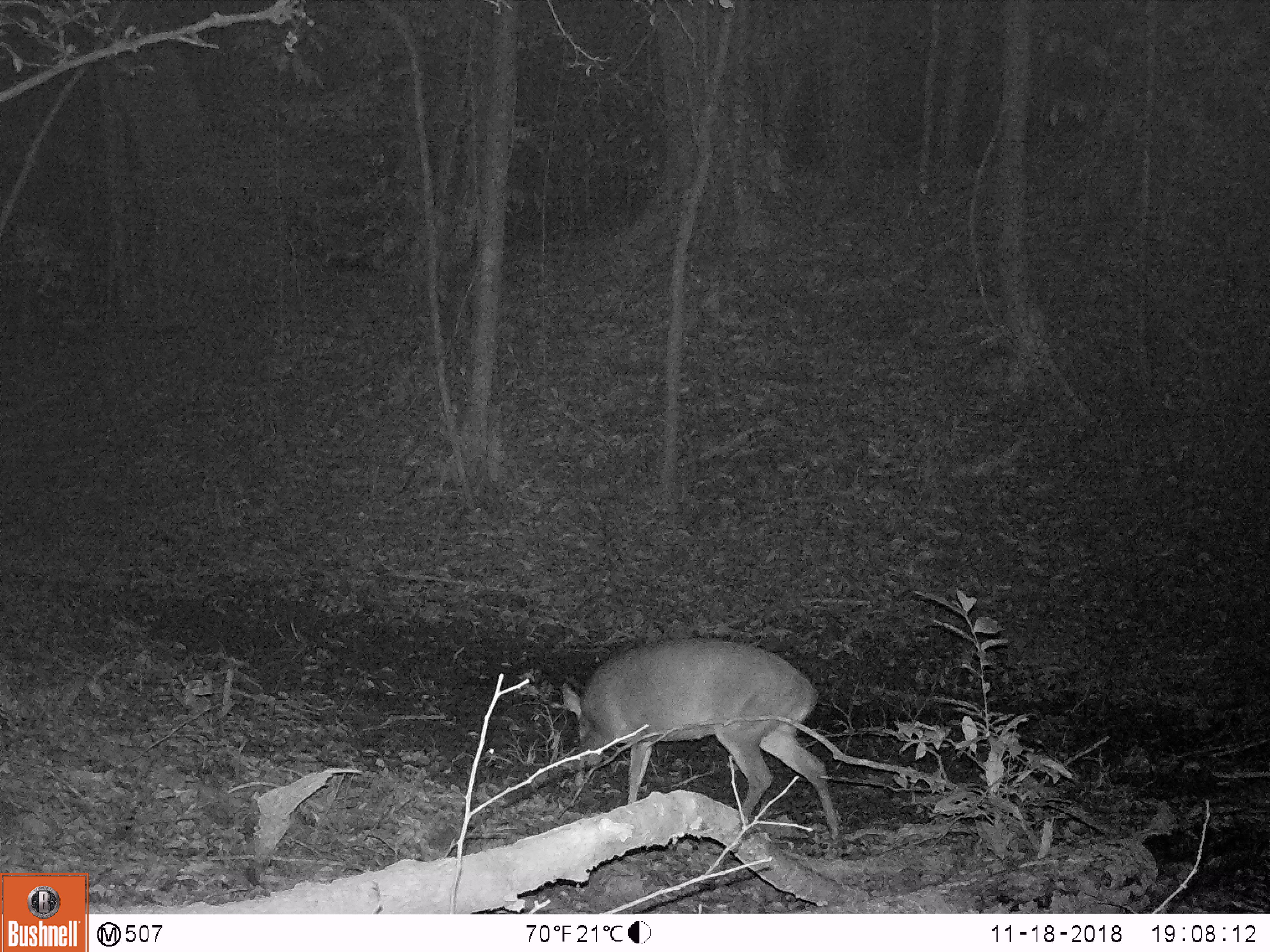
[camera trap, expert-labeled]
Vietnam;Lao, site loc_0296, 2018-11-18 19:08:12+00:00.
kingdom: Animalia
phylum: Chordata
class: Mammalia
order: Artiodactyla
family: Cervidae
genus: Muntiacus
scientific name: Muntiacus vuquangensis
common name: large-antlered muntjac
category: large antlered muntjac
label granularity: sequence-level